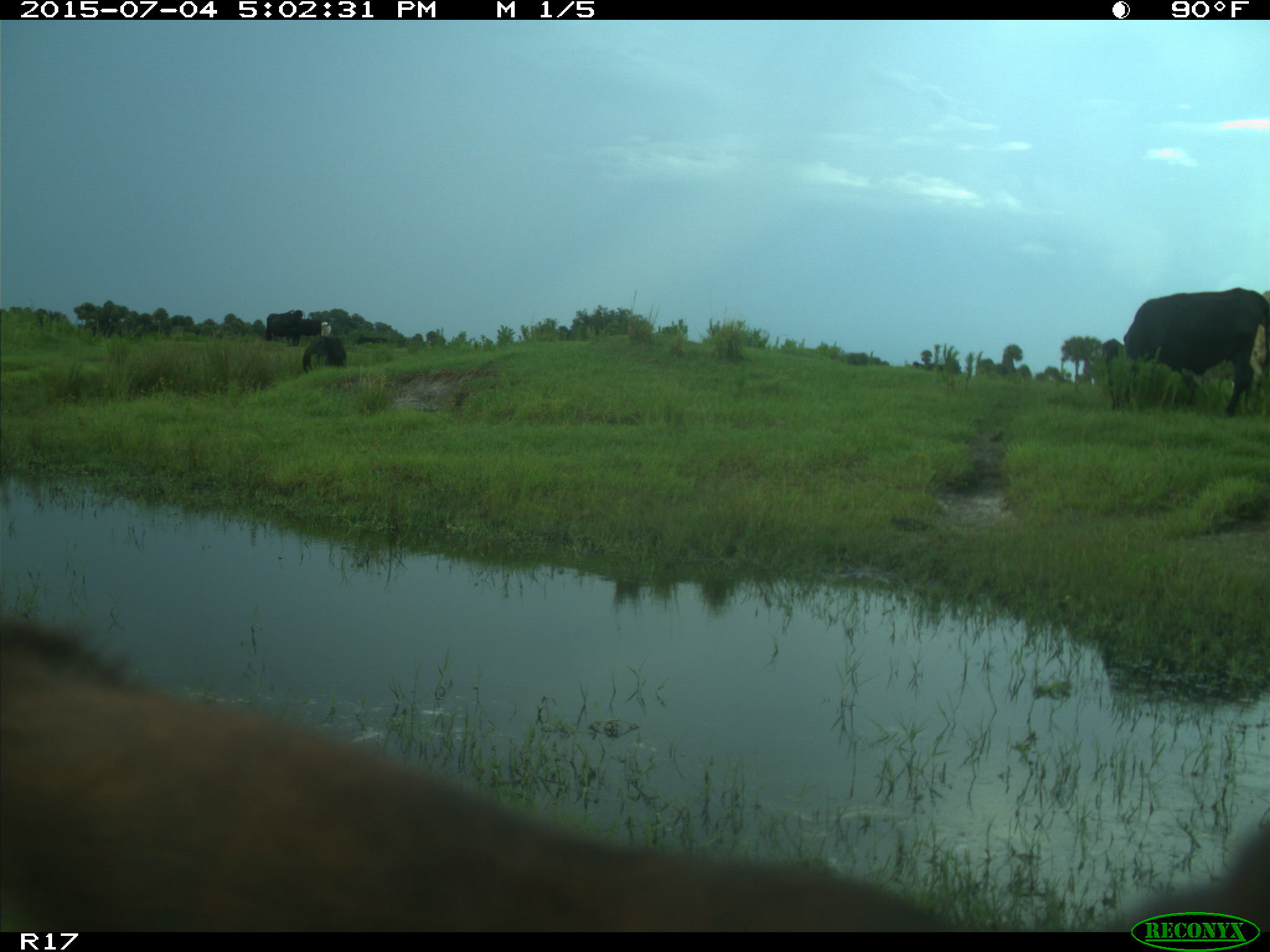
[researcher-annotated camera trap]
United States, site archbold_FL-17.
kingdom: Animalia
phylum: Chordata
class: Mammalia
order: Artiodactyla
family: Bovidae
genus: Bos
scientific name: Bos taurus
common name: domestic cow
Bos taurus (domestic cow).